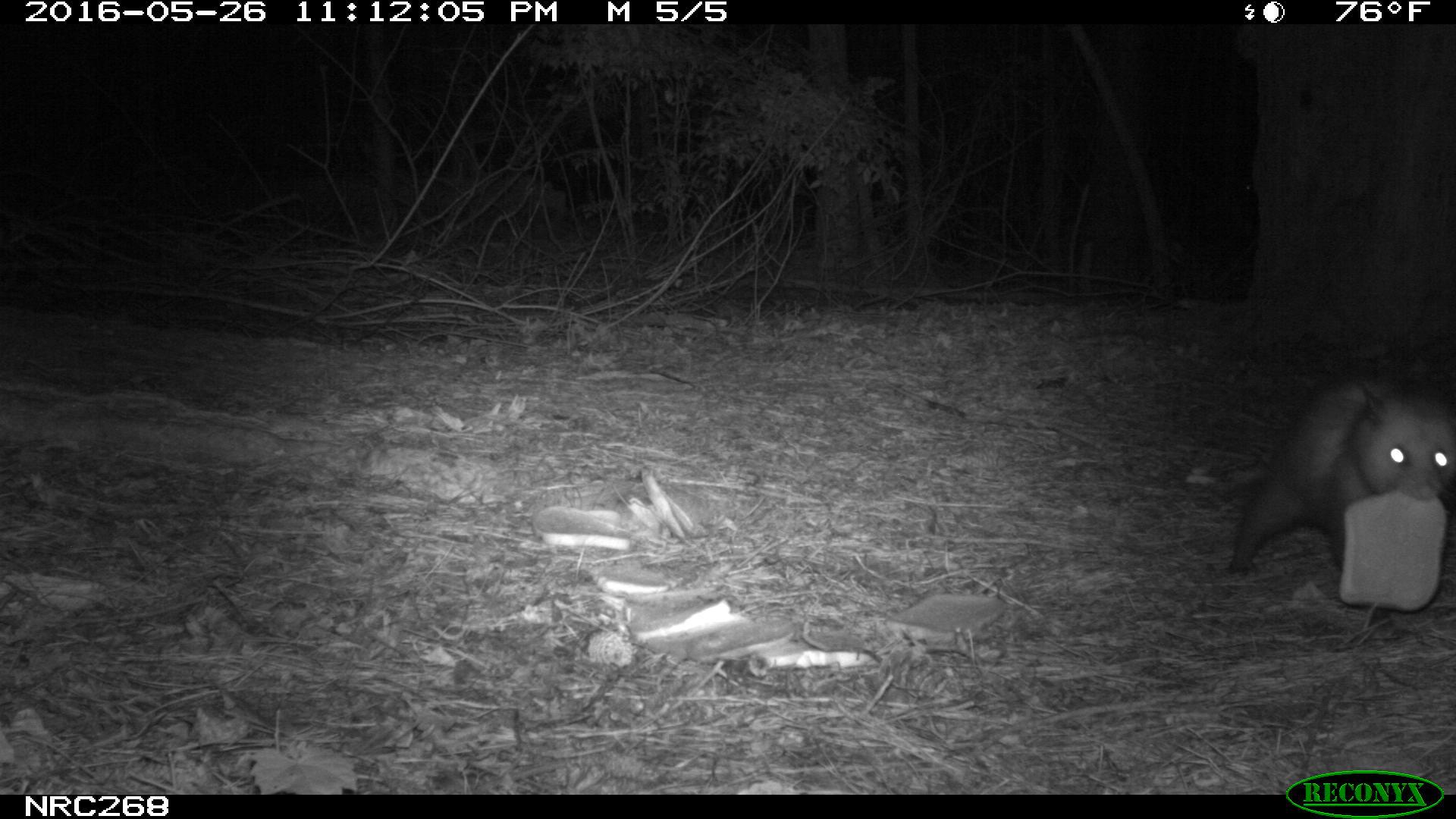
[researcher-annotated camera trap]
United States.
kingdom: Animalia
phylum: Chordata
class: Mammalia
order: Didelphimorphia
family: Didelphidae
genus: Didelphis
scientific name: Didelphis virginiana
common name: virginia opossum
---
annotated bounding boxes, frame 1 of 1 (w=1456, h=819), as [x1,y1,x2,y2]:
Virginia Opossum: [1215,367,1454,624]